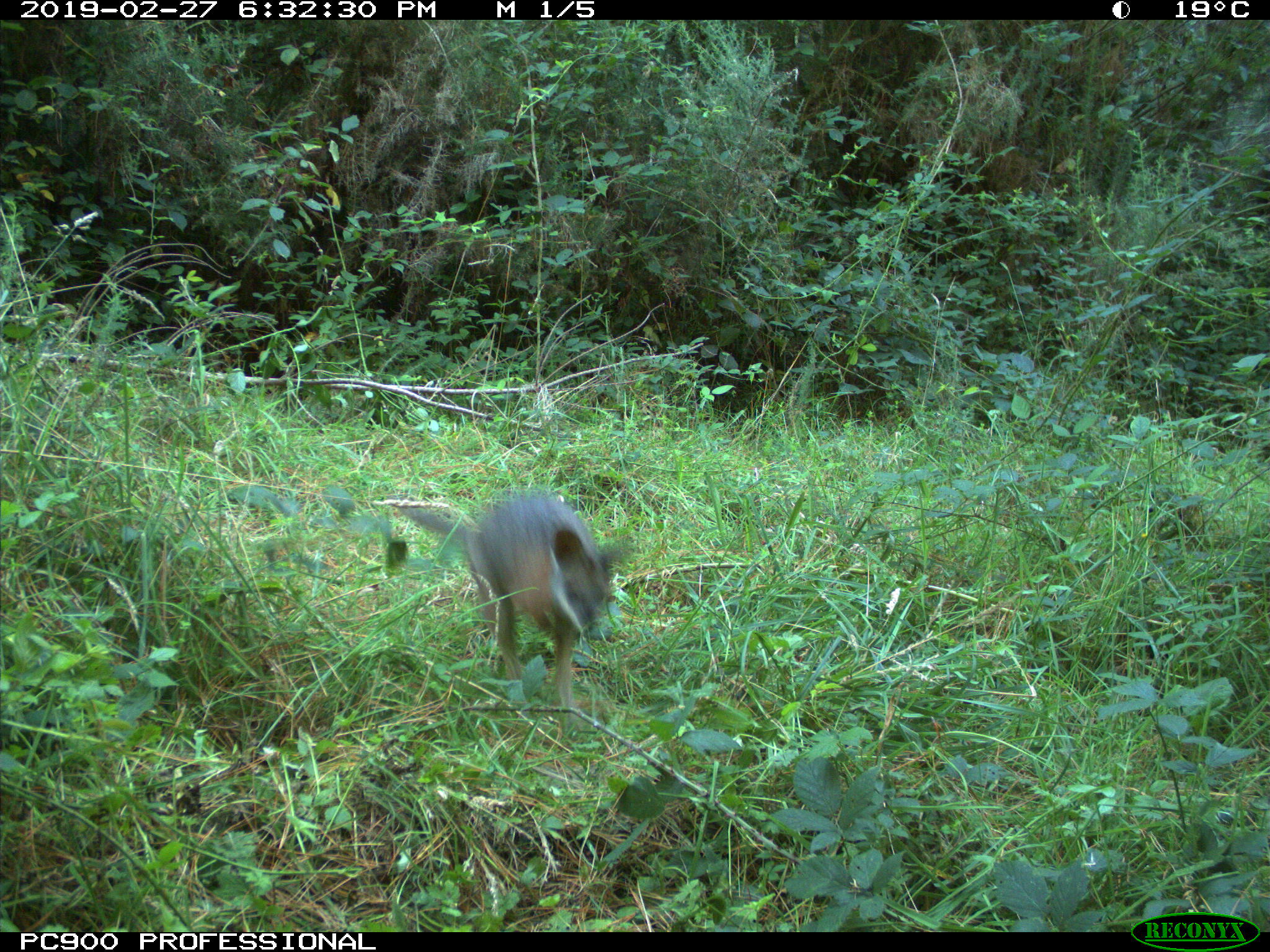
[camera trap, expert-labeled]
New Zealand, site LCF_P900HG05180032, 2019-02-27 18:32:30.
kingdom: Animalia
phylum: Chordata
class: Mammalia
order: Diprotodontia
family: Macropodidae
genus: Notamacropus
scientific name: Notamacropus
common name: wallaby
Wallaby (Notamacropus).